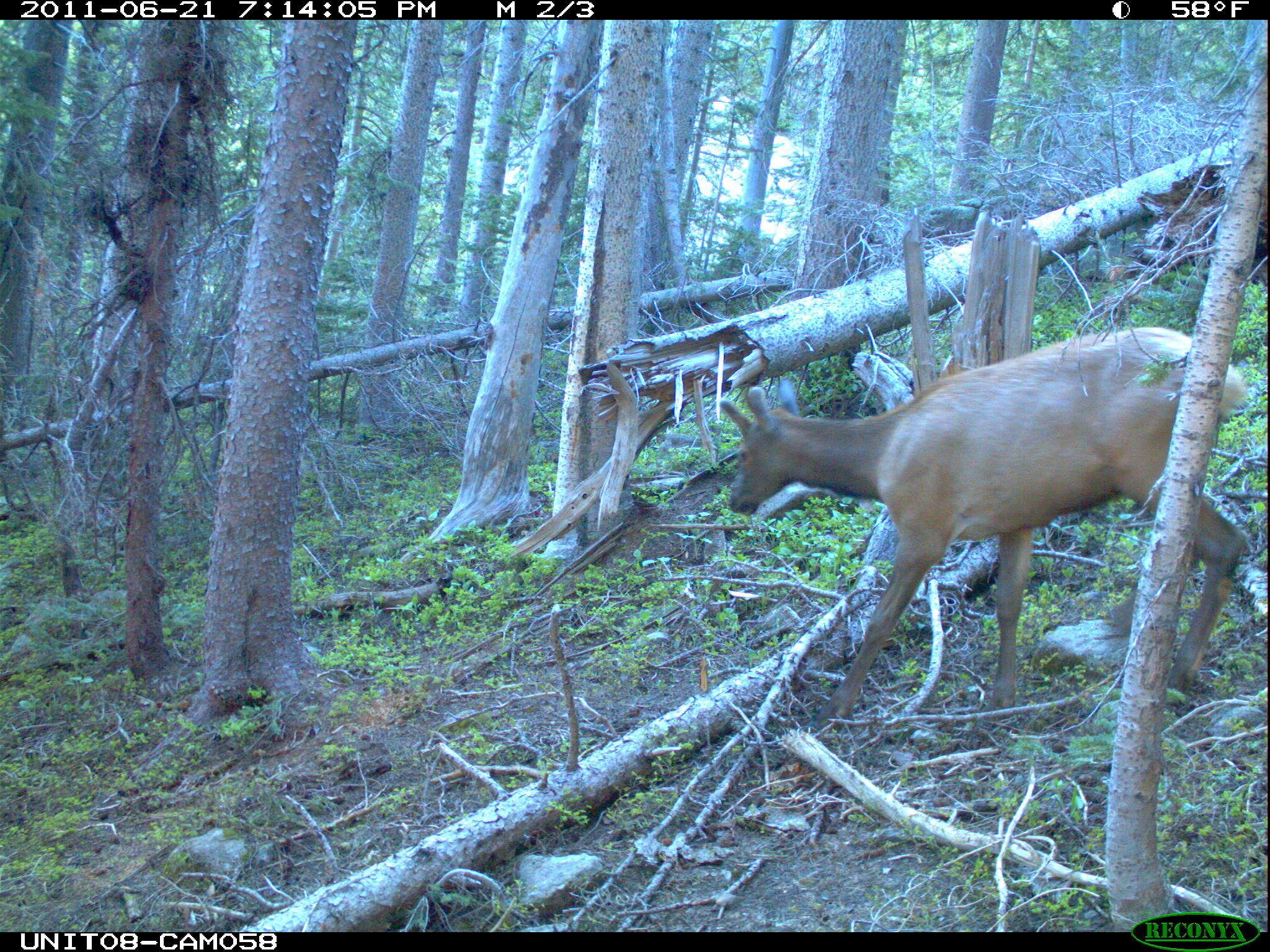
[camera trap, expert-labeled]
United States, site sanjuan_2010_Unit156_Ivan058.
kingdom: Animalia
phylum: Chordata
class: Mammalia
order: Artiodactyla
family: Cervidae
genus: Cervus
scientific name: Cervus elaphus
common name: red deer